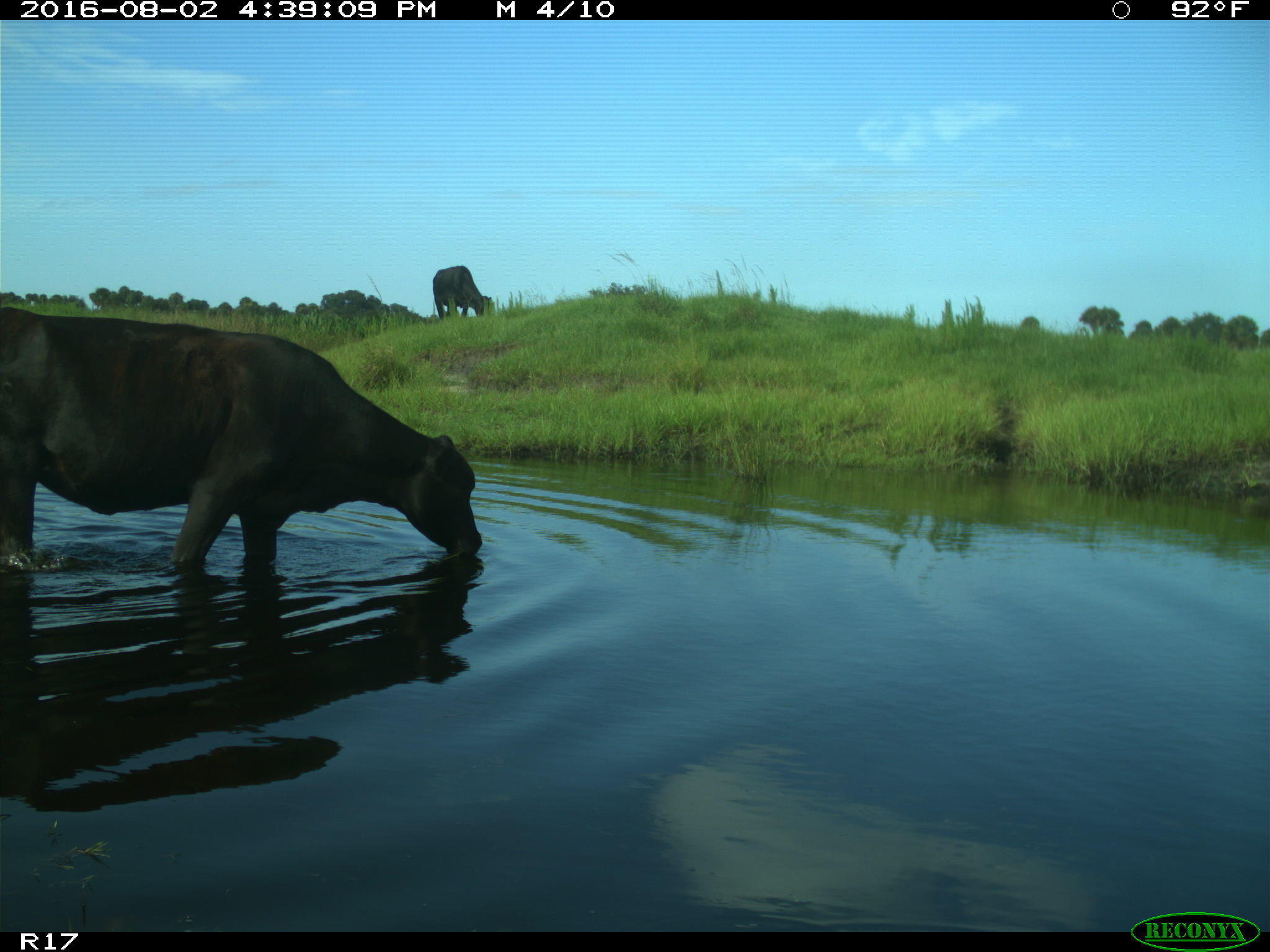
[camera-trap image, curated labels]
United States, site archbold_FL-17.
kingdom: Animalia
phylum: Chordata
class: Mammalia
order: Artiodactyla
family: Bovidae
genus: Bos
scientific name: Bos taurus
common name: domestic cow